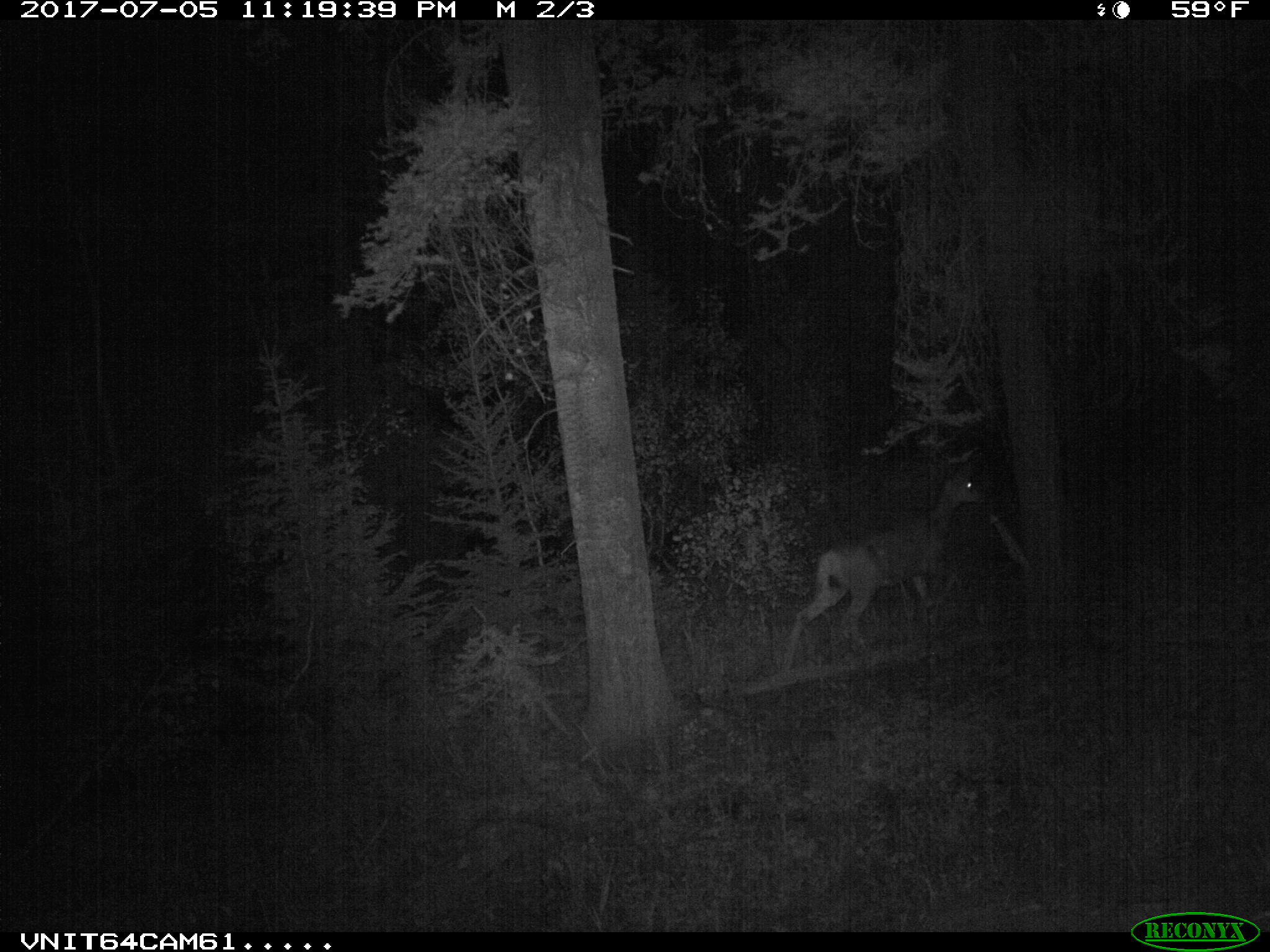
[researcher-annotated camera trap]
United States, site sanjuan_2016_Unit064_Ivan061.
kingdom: Animalia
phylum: Chordata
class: Mammalia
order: Artiodactyla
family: Cervidae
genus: Odocoileus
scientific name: Odocoileus hemionus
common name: mule deer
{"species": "Odocoileus hemionus (mule deer)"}